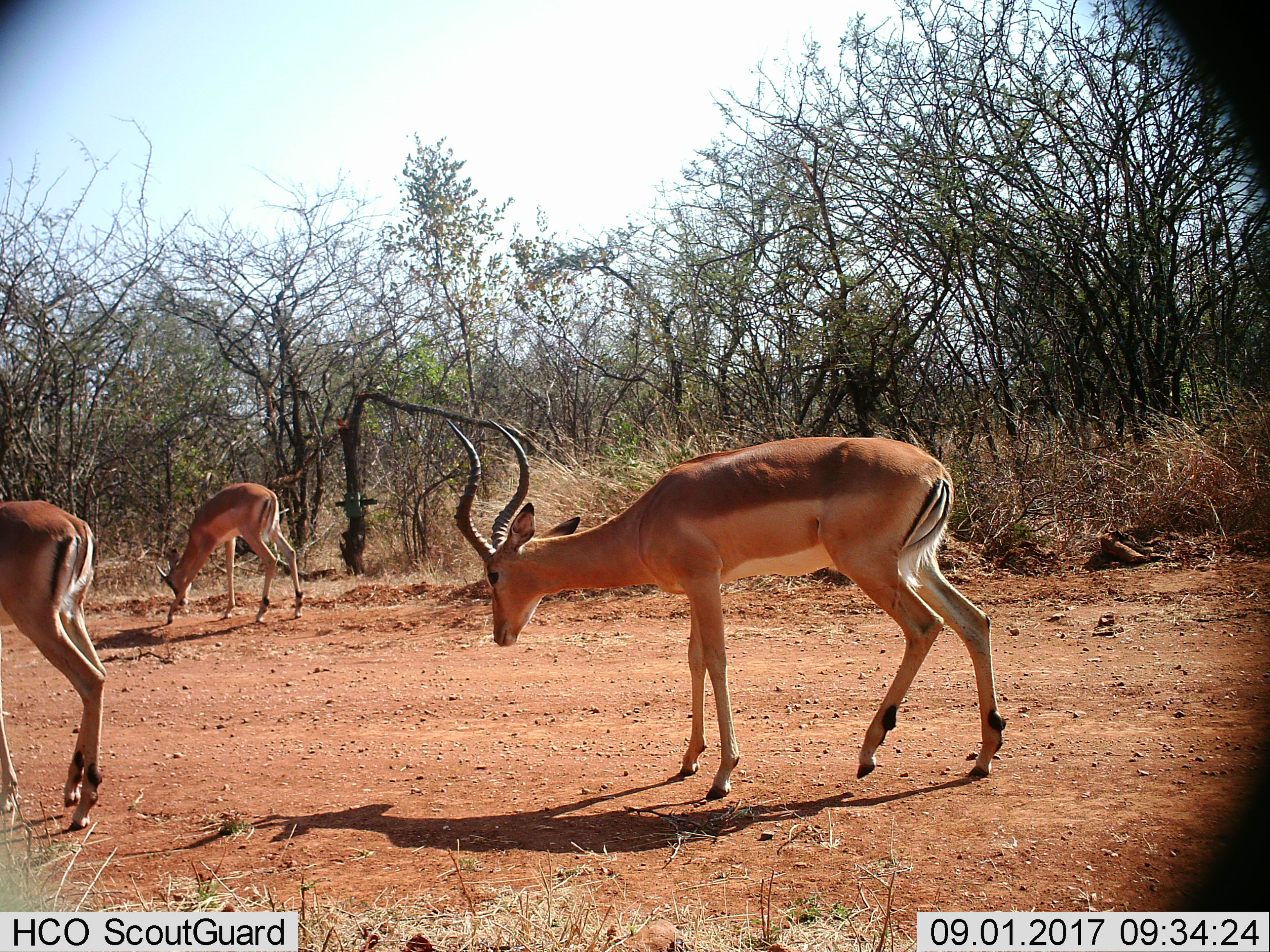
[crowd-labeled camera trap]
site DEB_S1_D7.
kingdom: Animalia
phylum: Chordata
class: Mammalia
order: Artiodactyla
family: Bovidae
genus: Aepyceros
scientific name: Aepyceros melampus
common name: impala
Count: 3.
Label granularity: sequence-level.